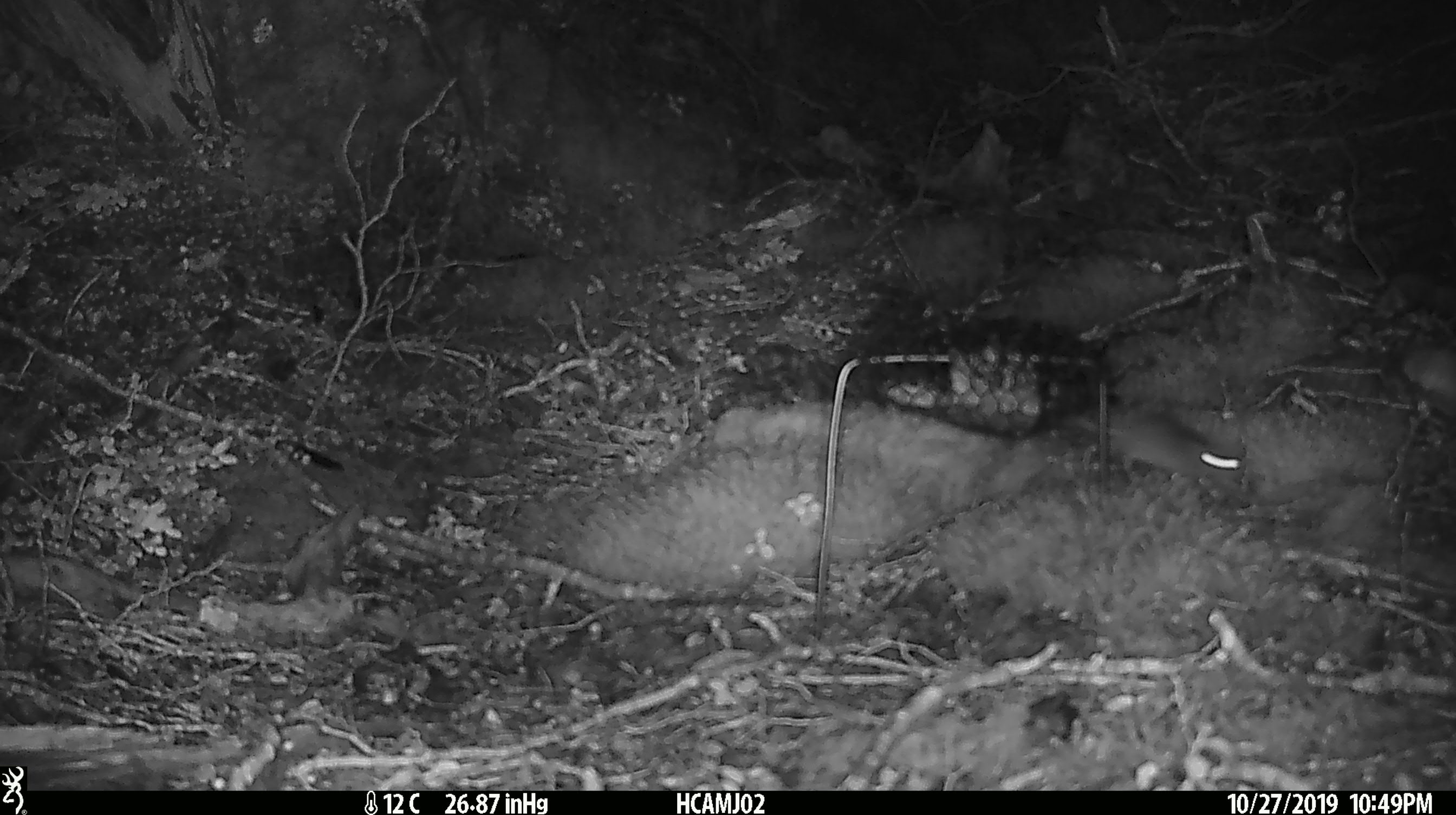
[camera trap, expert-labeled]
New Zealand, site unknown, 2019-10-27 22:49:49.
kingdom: Animalia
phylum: Chordata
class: Mammalia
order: Rodentia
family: Muridae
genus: Mus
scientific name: Mus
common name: mouse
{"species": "mouse (Mus)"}